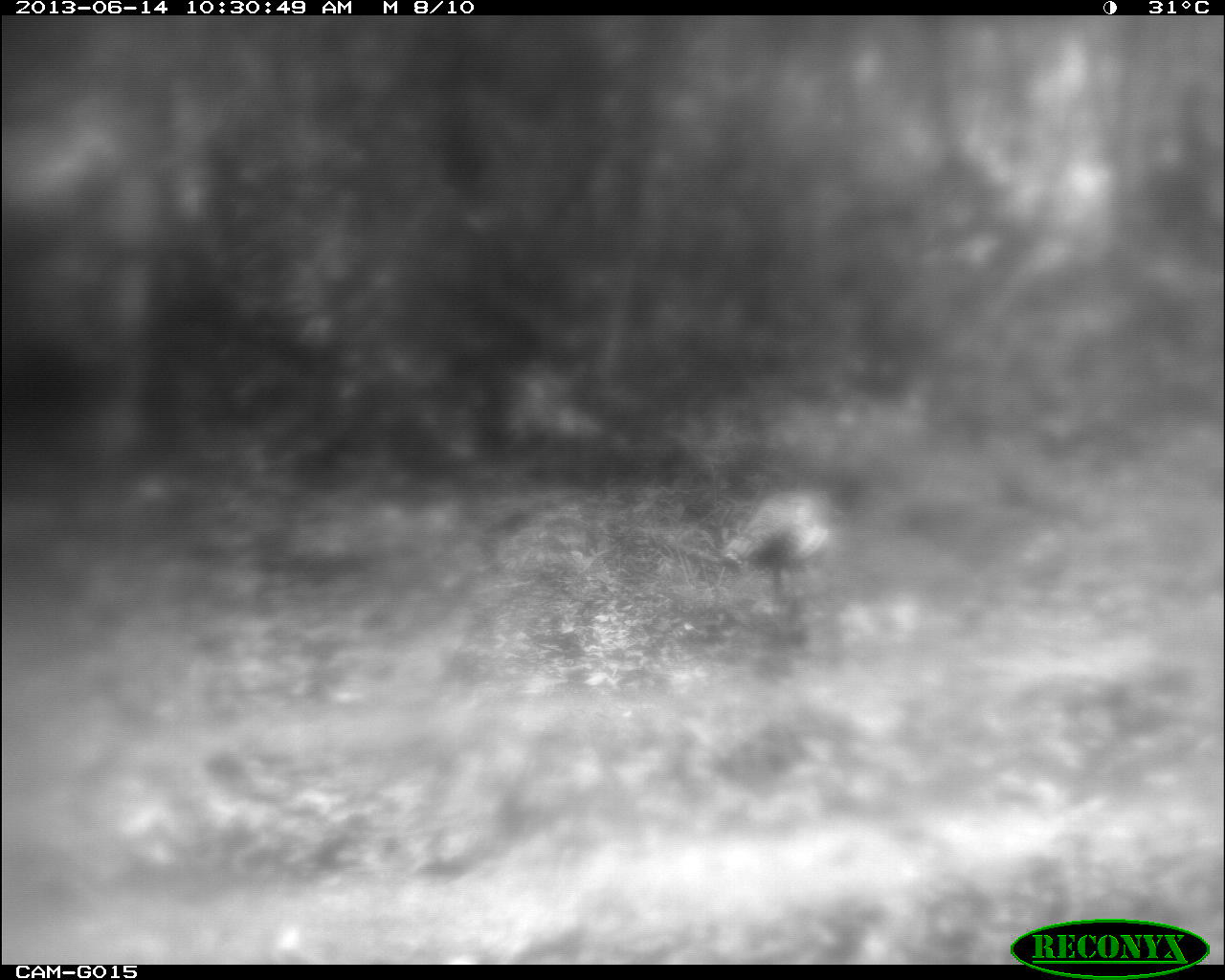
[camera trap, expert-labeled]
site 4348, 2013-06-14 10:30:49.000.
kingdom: Animalia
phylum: Chordata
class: Aves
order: Galliformes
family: Phasianidae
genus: Meleagris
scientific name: Meleagris ocellata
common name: ocellated turkey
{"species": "Meleagris ocellata (ocellated turkey)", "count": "2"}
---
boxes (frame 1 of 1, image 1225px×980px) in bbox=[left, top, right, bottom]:
meleagris ocellata: bbox=[720, 485, 850, 615]